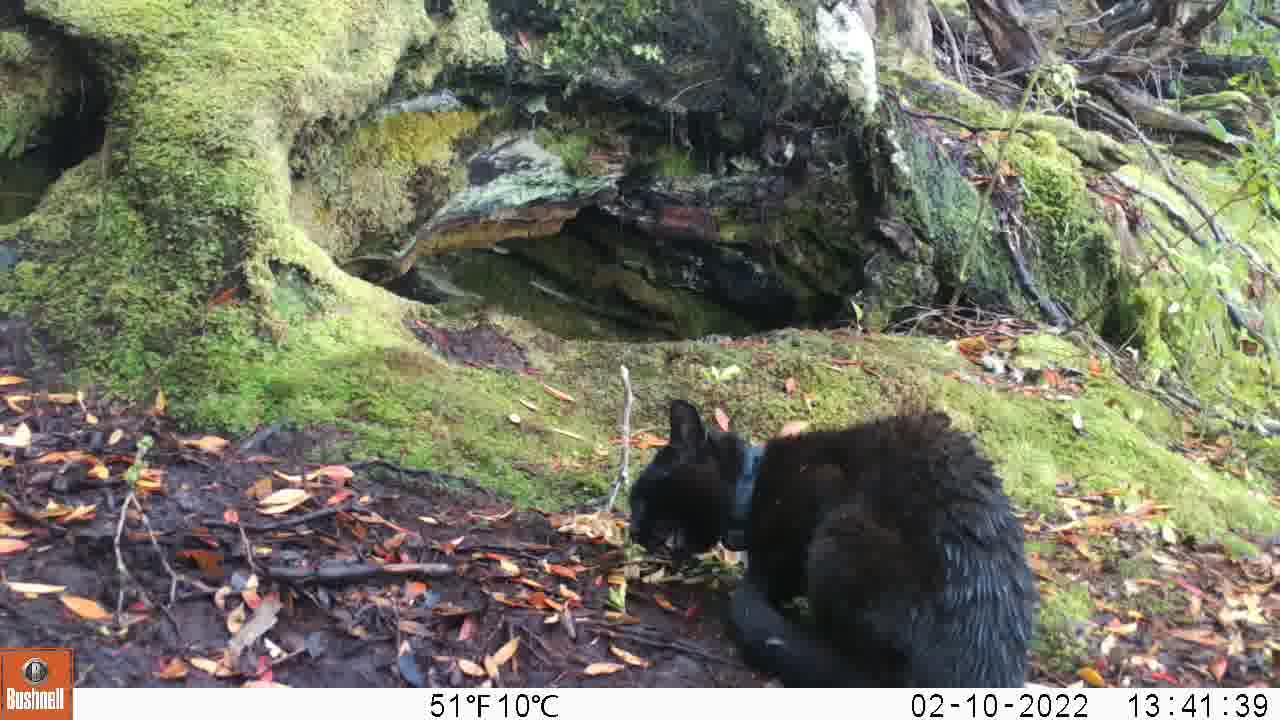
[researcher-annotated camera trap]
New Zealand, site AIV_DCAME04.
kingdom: Animalia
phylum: Chordata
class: Mammalia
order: Carnivora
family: Felidae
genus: Felis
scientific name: Felis catus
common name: domestic cat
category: cat